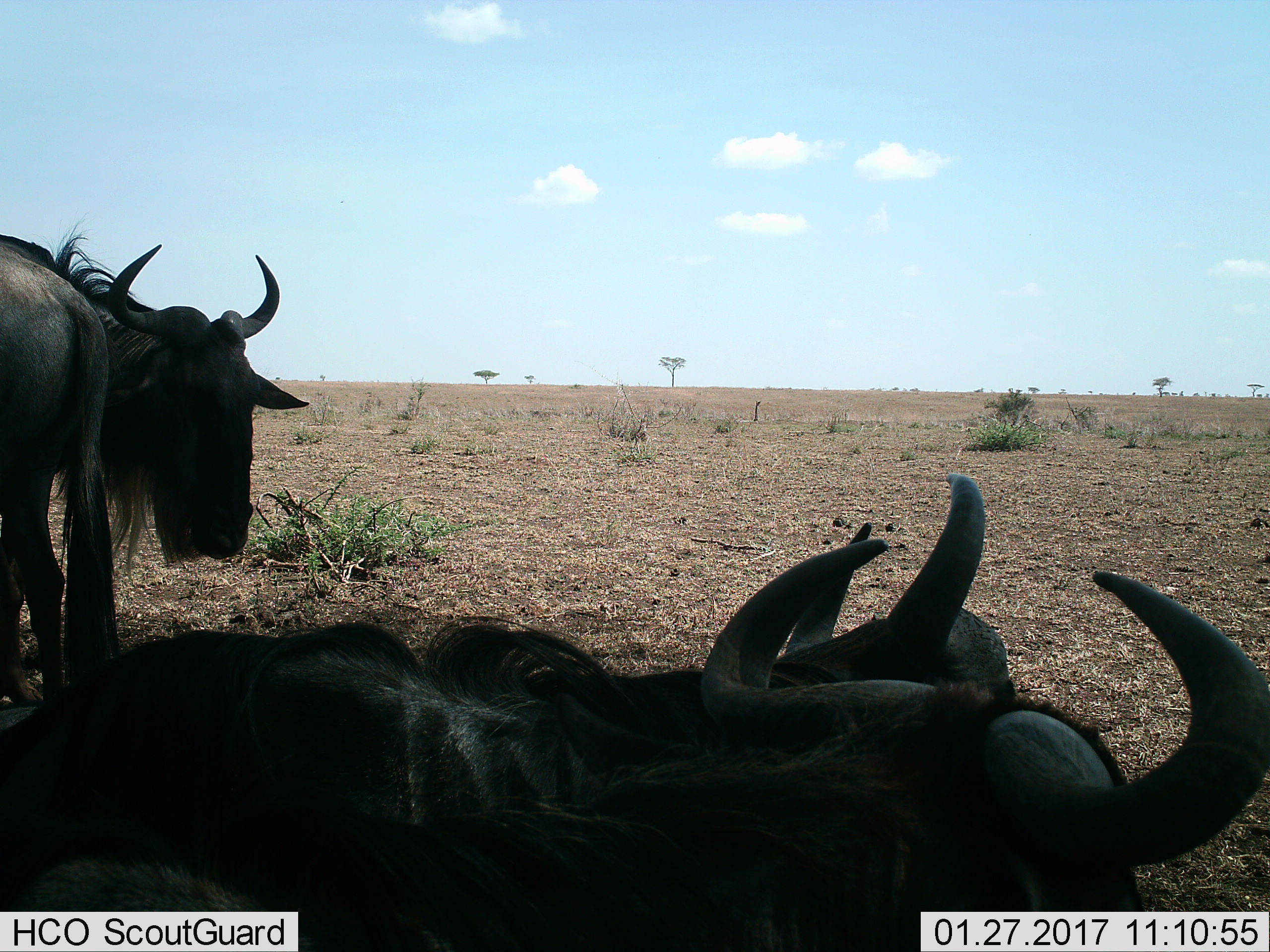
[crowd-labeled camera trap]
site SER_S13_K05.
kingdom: Animalia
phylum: Chordata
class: Mammalia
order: Artiodactyla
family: Bovidae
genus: Connochaetes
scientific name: Connochaetes taurinus taurinus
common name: blue wildebeest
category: wildebeestblue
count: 3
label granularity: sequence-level